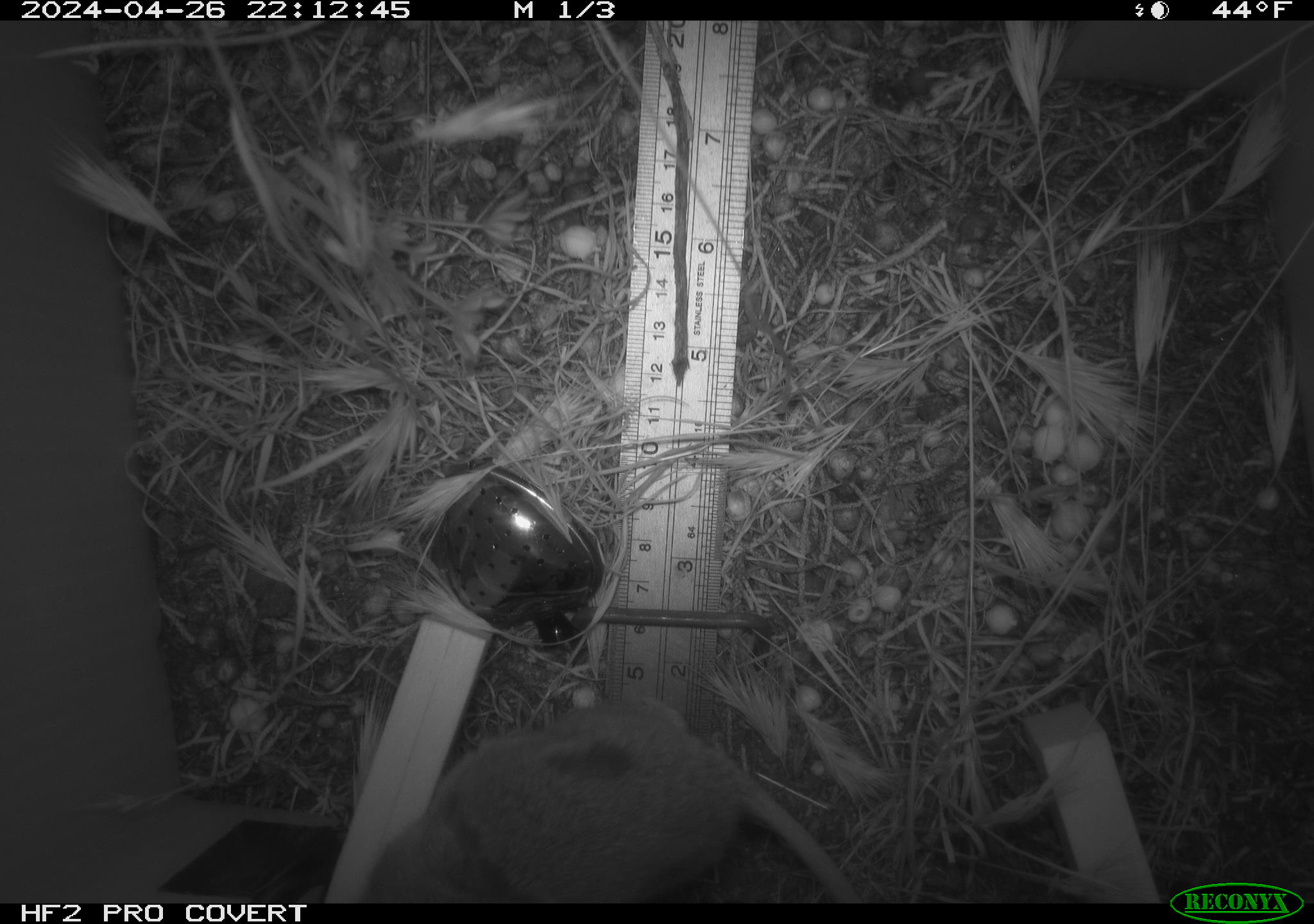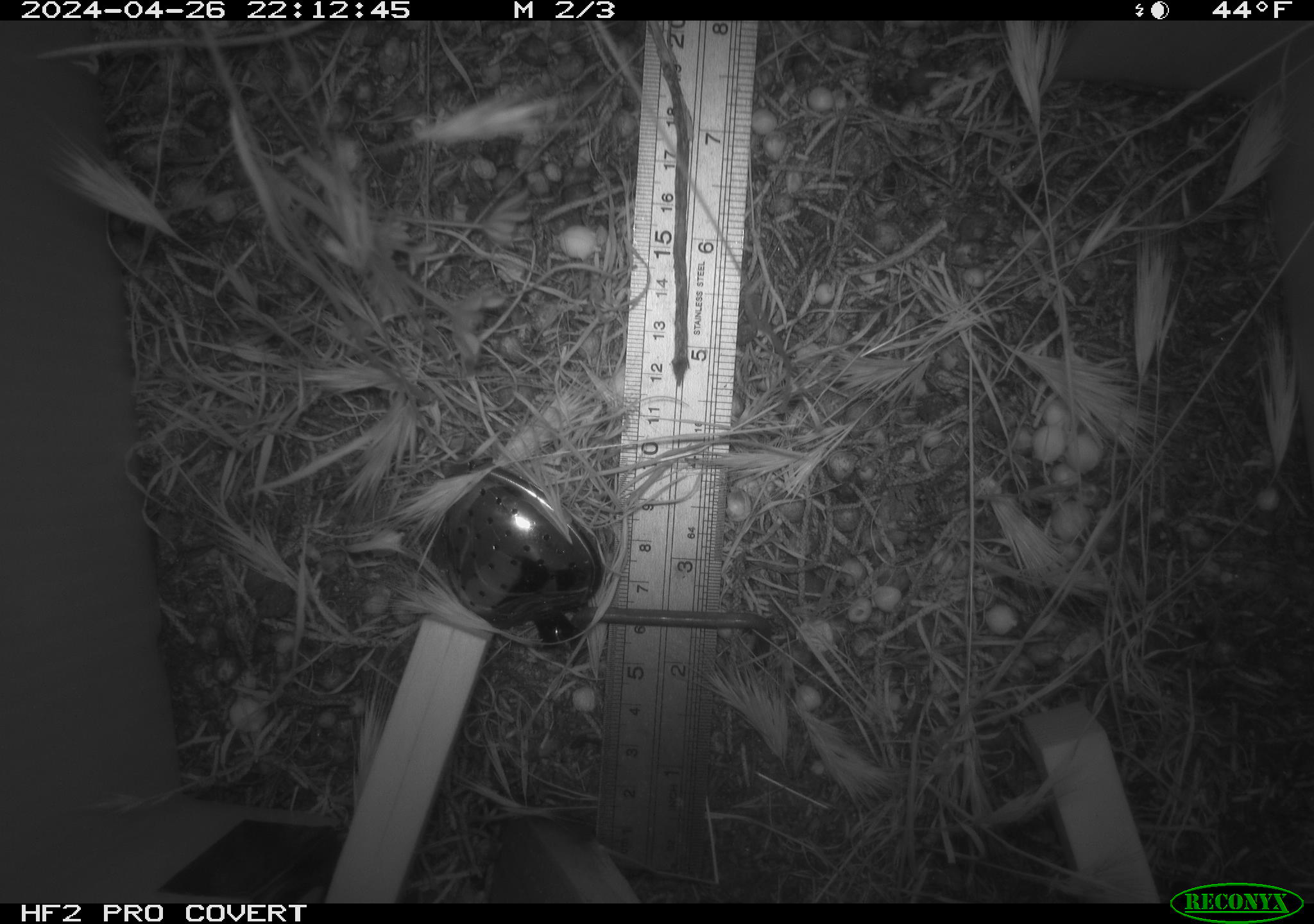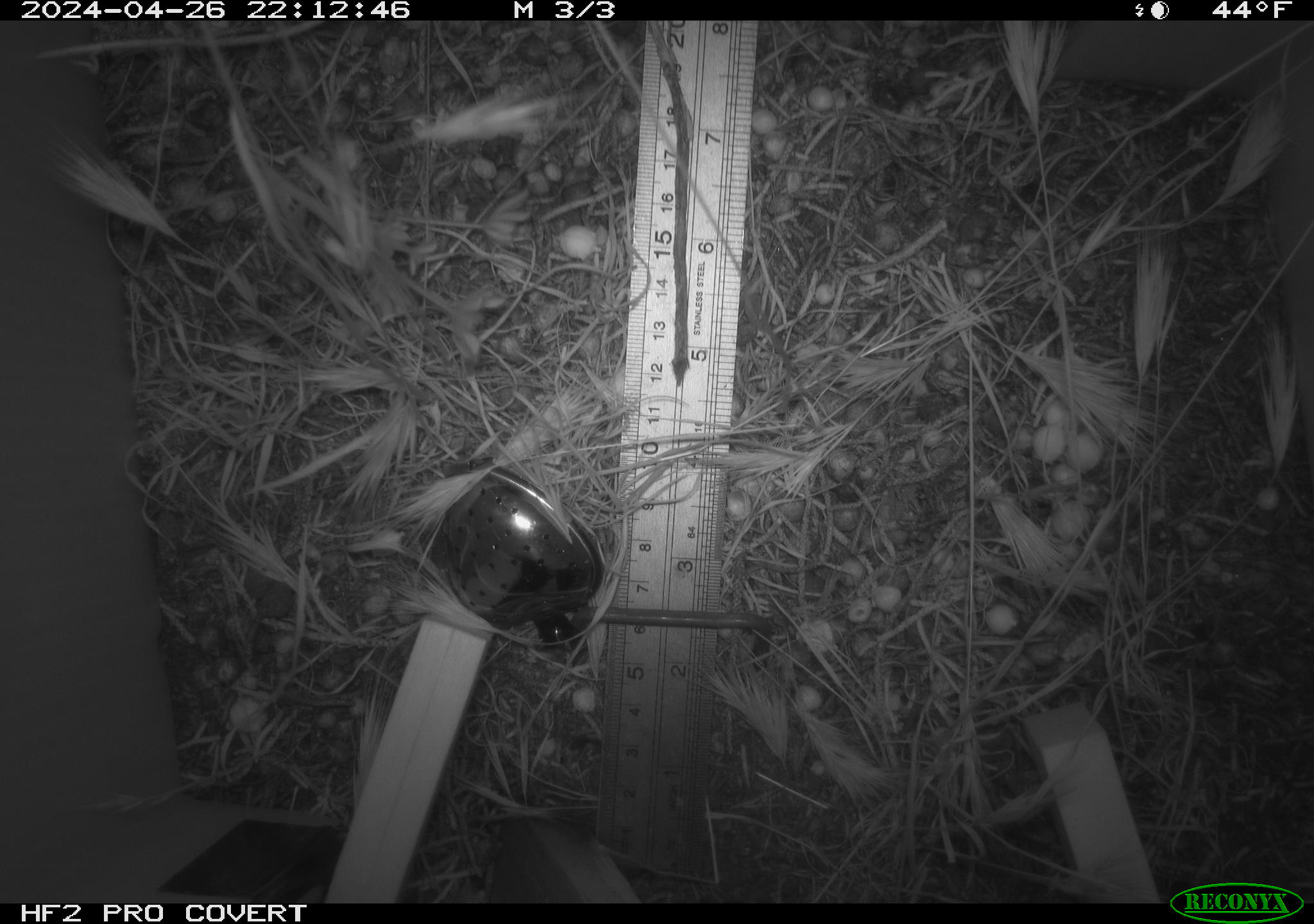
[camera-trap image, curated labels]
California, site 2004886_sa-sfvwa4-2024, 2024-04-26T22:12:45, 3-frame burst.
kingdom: Animalia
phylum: Chordata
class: Mammalia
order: Rodentia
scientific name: Rodentia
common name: mouse species